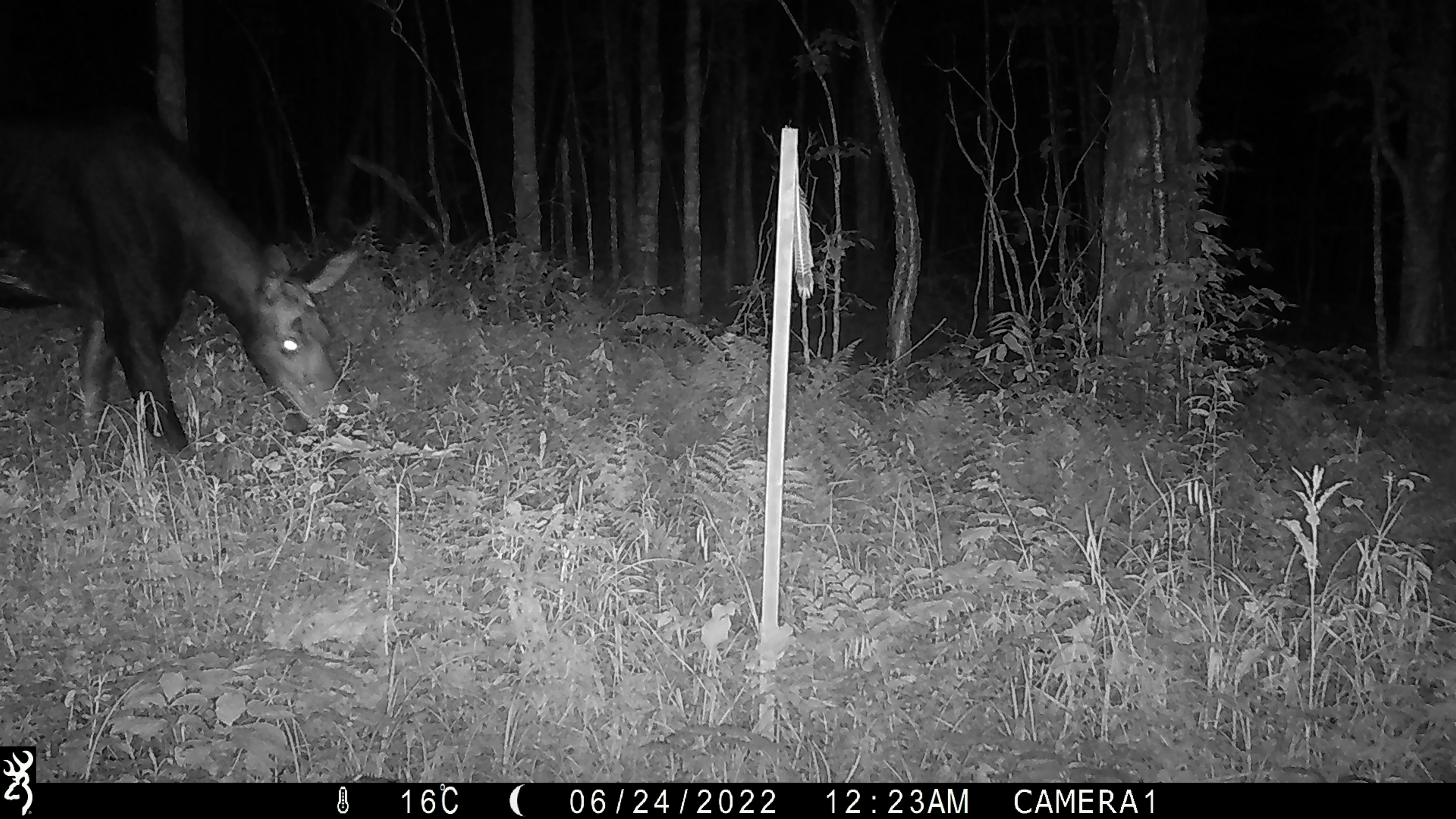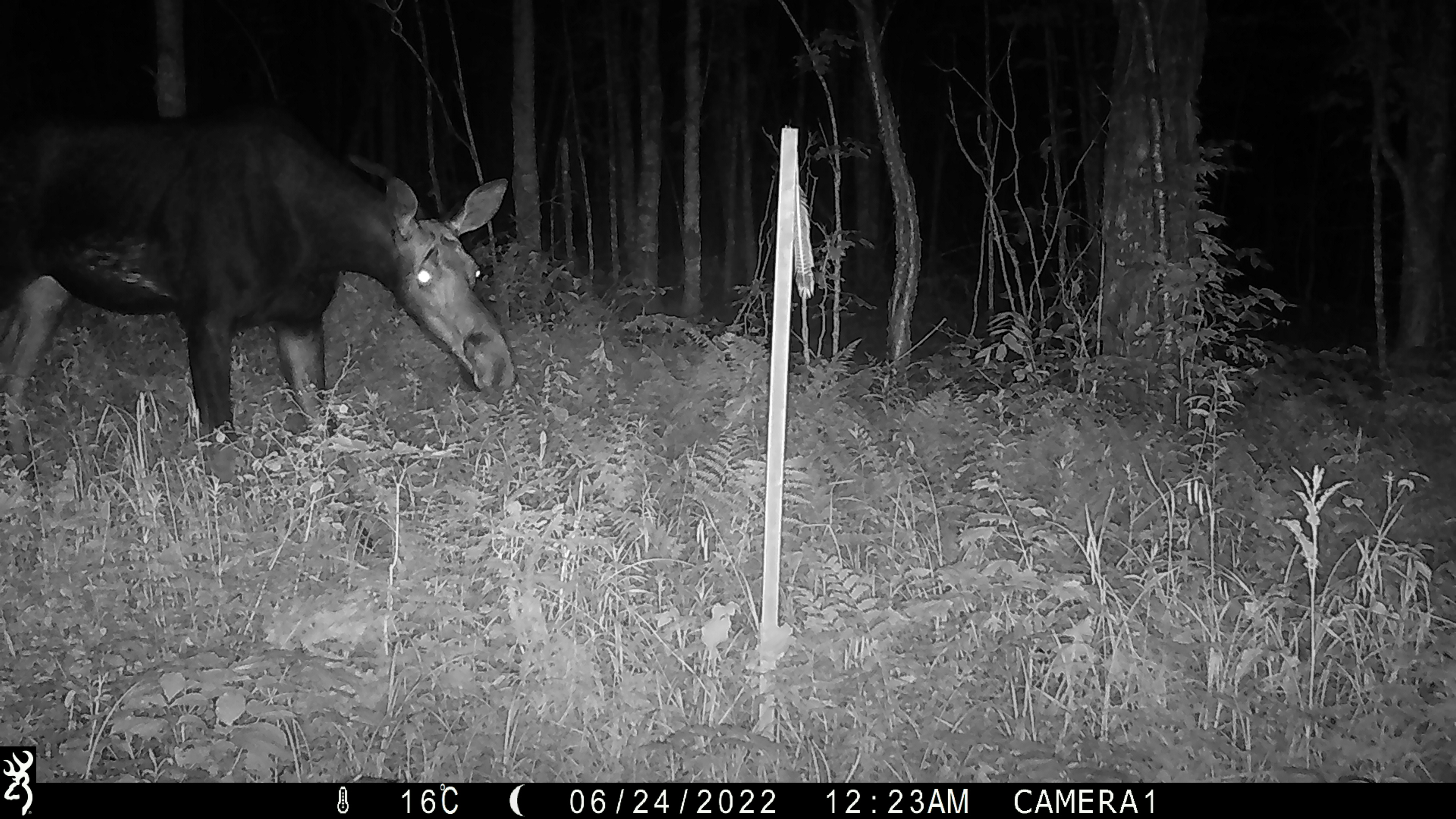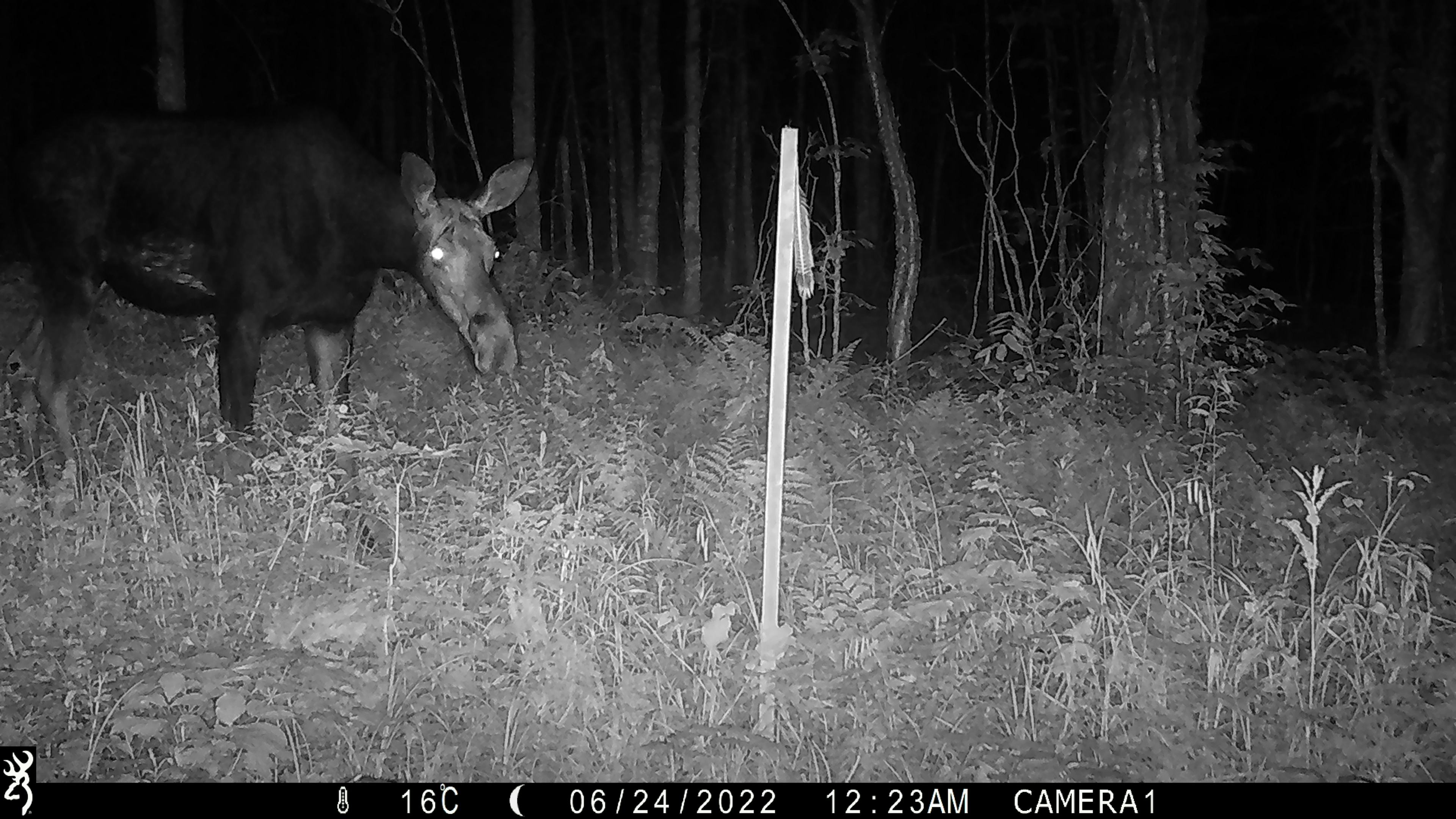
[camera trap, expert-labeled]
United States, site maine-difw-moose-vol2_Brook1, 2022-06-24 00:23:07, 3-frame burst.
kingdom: Animalia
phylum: Chordata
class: Mammalia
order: Artiodactyla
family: Cervidae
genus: Alces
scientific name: Alces alces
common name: moose